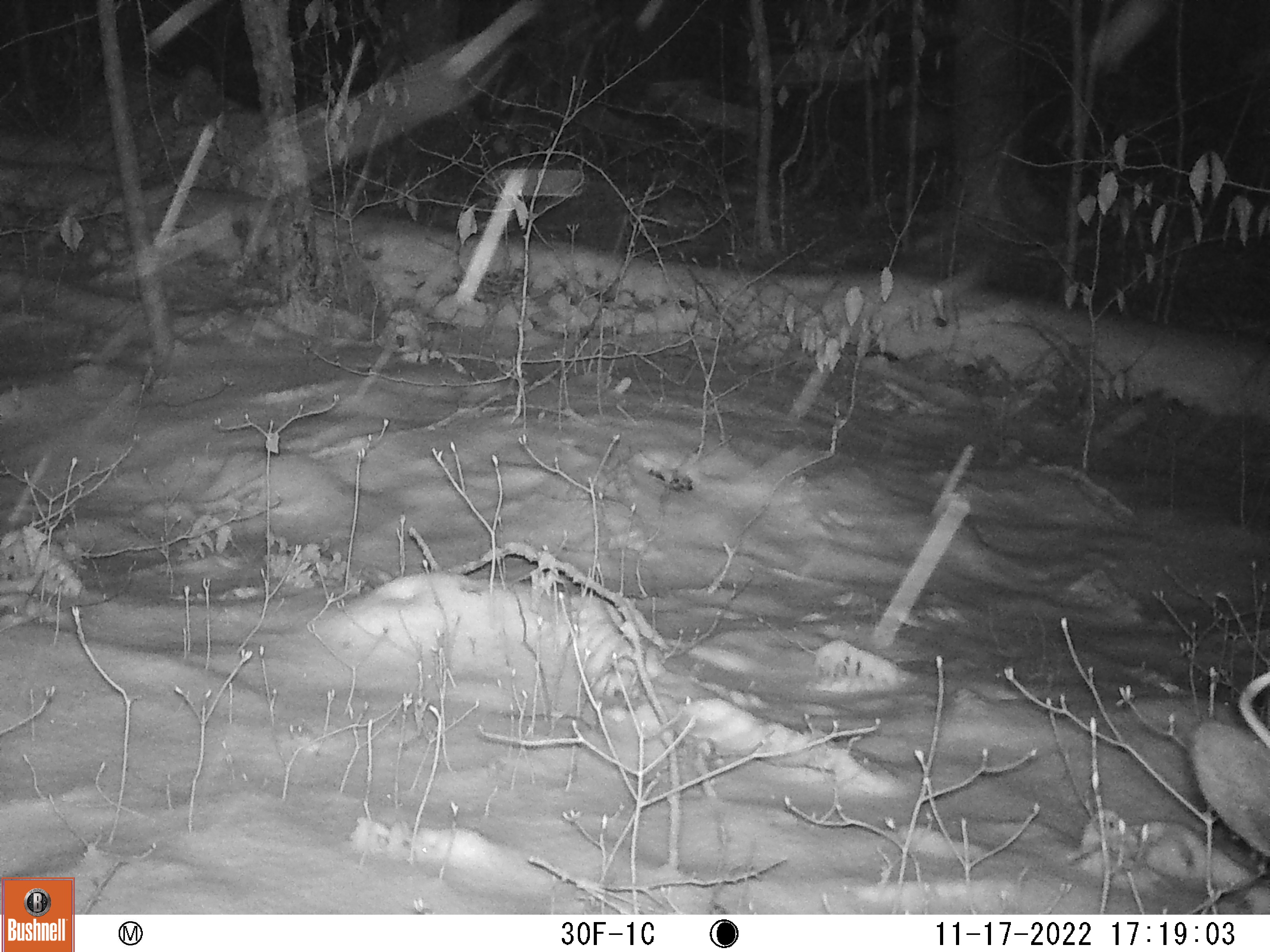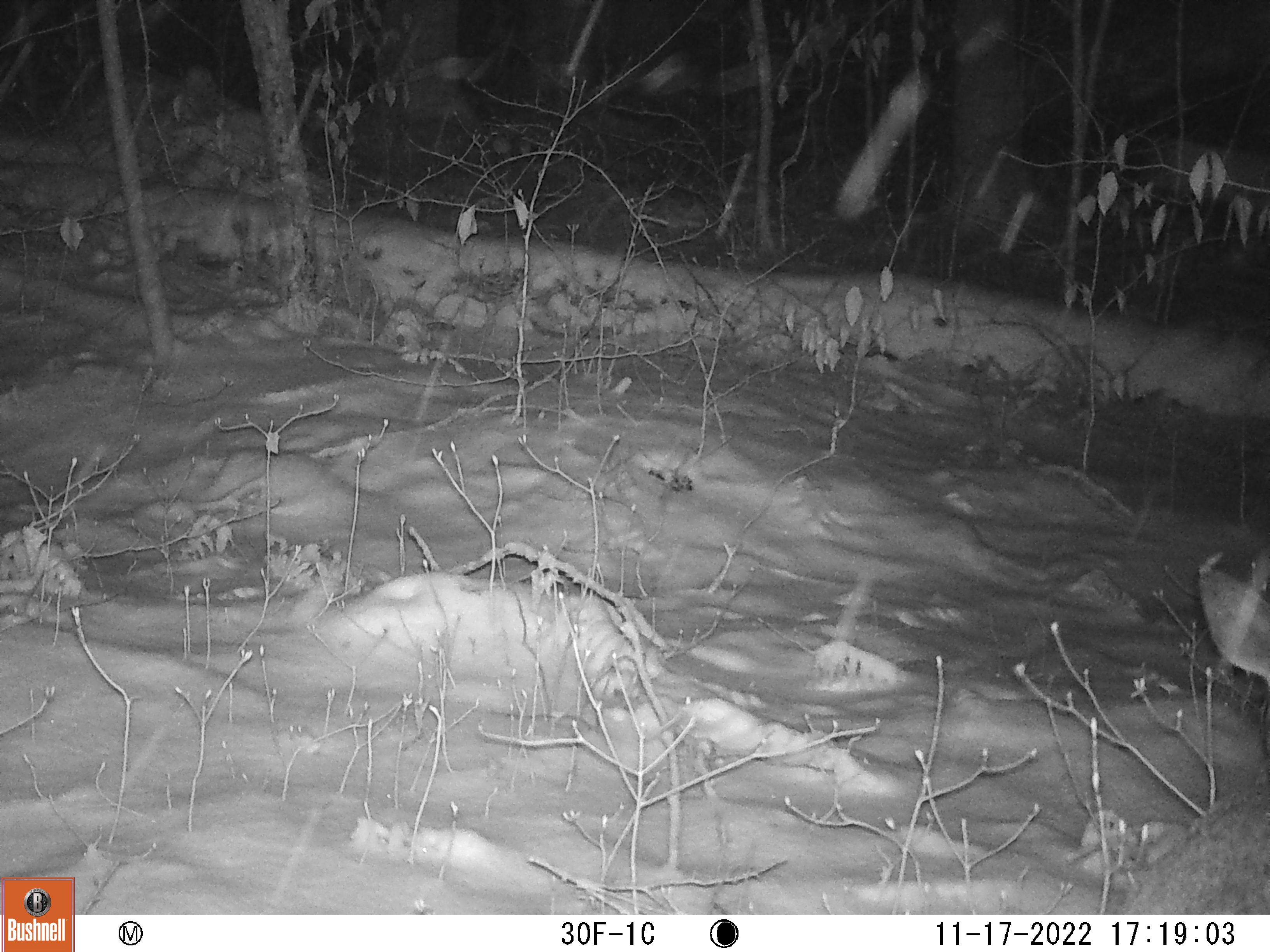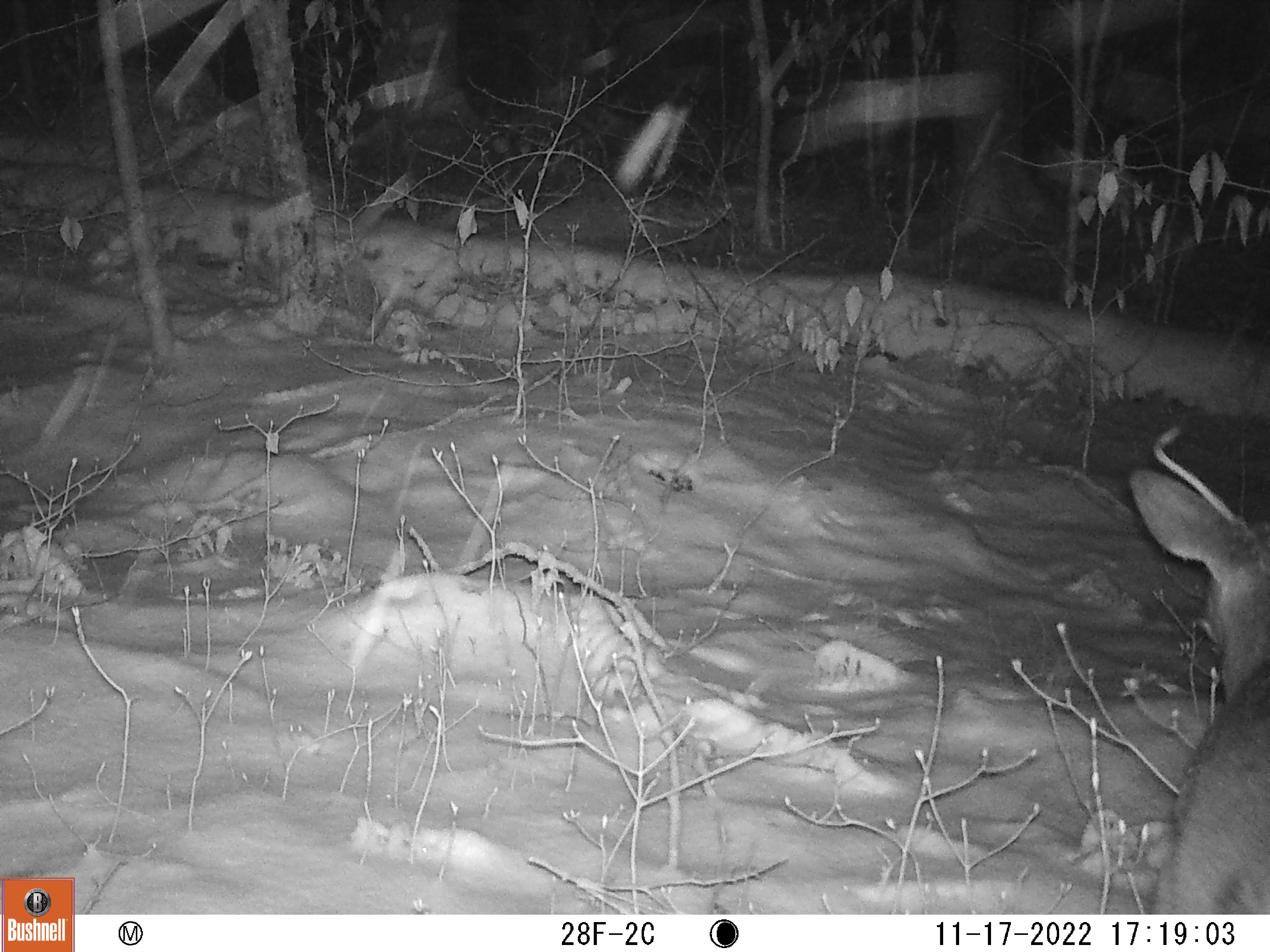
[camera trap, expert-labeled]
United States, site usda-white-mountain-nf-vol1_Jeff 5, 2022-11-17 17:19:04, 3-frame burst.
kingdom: Animalia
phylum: Chordata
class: Mammalia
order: Artiodactyla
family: Cervidae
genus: Odocoileus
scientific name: Odocoileus virginianus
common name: white-tailed deer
White-tailed deer (Odocoileus virginianus).